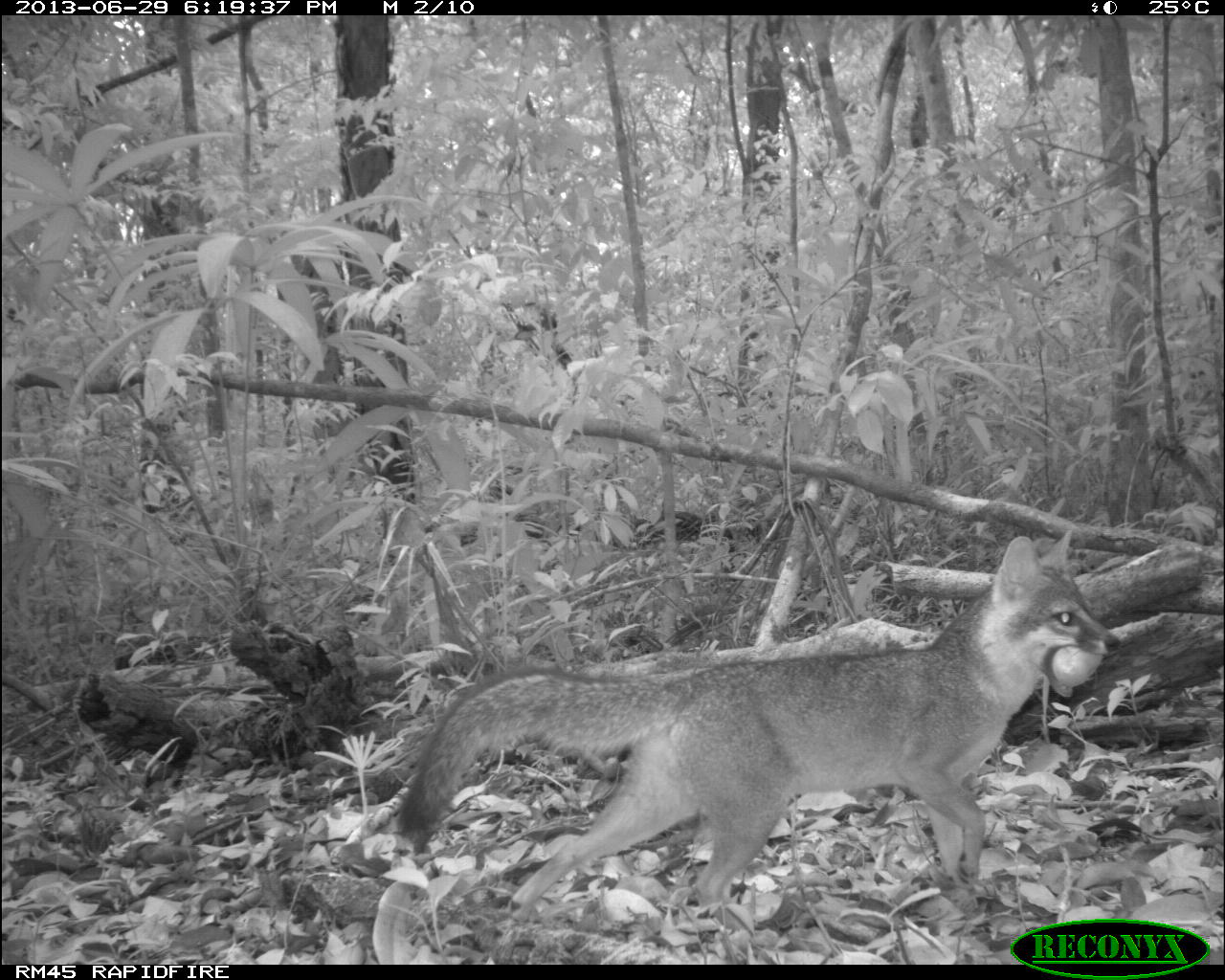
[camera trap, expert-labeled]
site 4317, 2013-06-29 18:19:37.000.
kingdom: Animalia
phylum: Chordata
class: Mammalia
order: Carnivora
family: Canidae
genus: Urocyon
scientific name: Urocyon cinereoargenteus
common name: gray fox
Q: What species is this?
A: Urocyon cinereoargenteus (gray fox).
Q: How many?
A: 1.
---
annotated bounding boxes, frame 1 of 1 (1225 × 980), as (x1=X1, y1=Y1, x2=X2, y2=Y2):
urocyon cinereoargenteus: (x1=391, y1=526, x2=1126, y2=917)